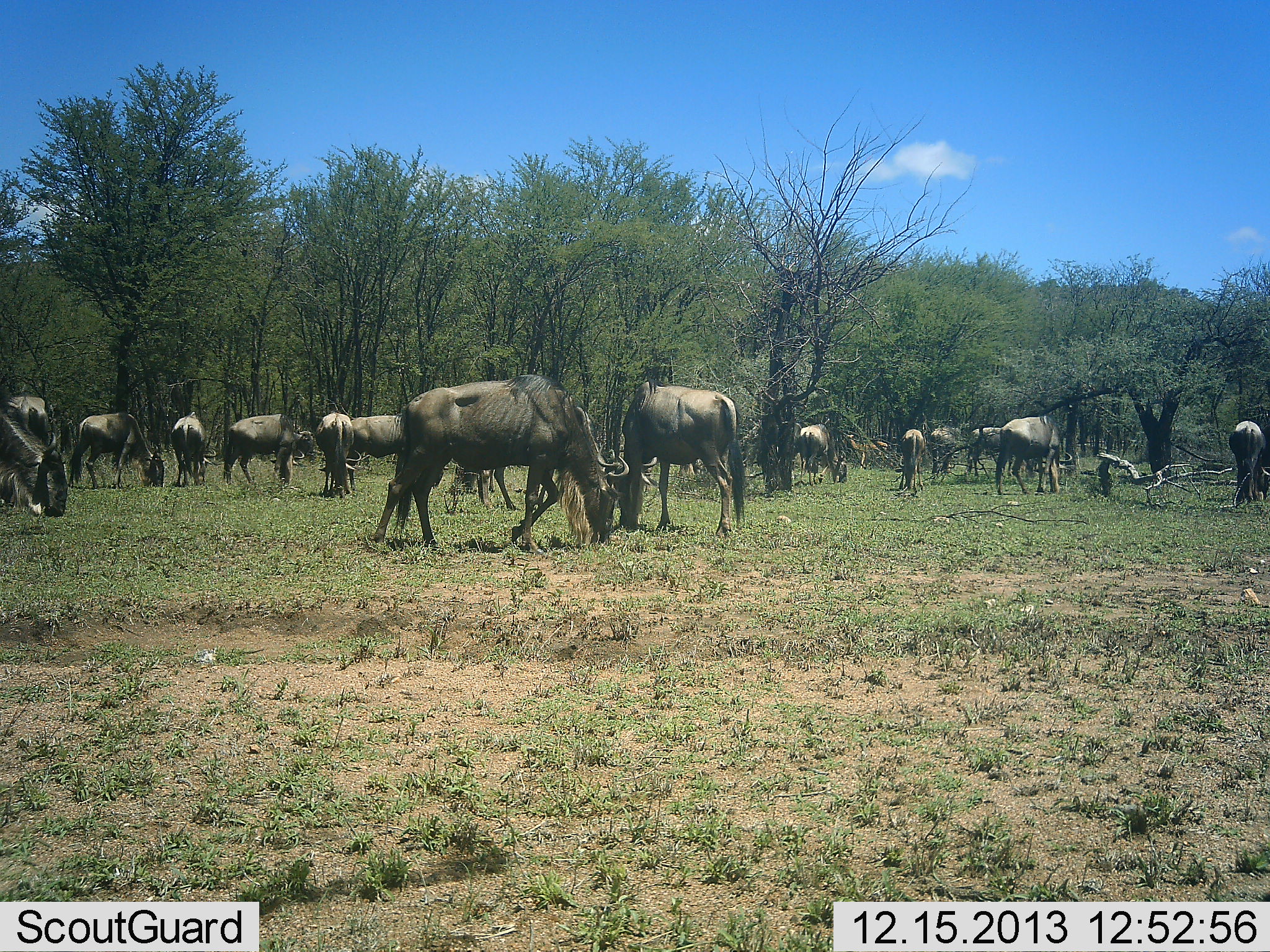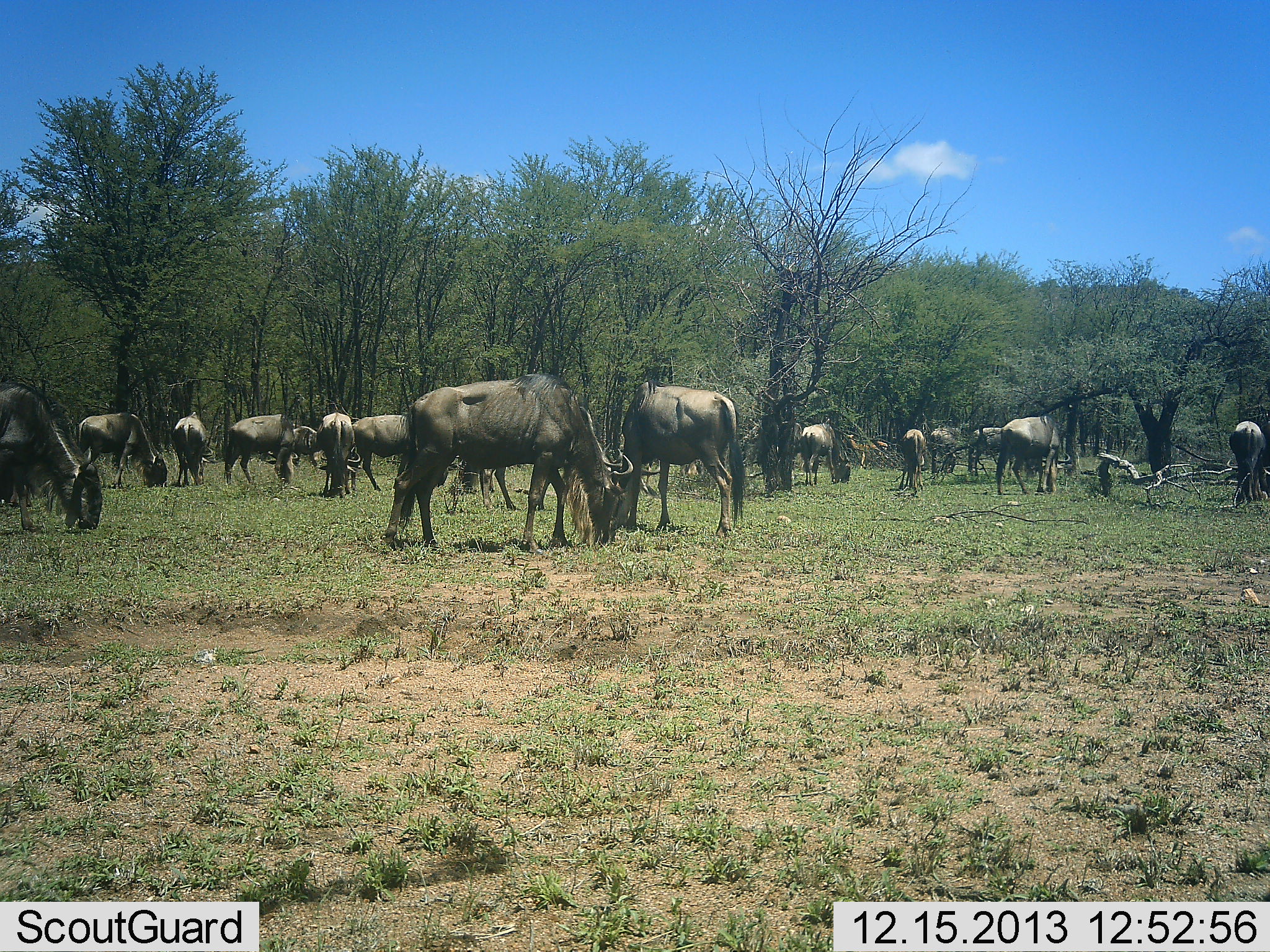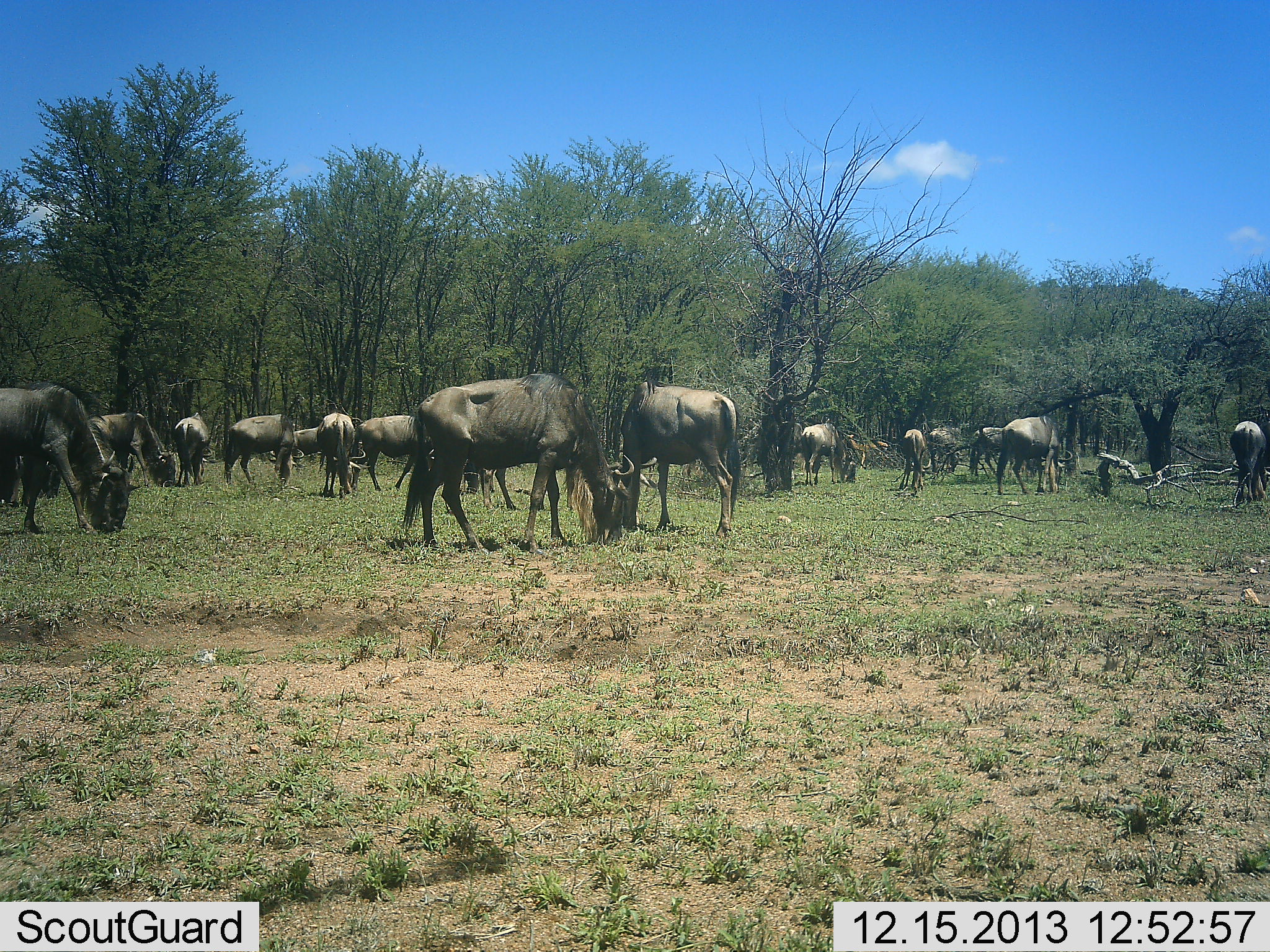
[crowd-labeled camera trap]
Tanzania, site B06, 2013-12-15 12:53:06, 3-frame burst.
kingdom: Animalia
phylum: Chordata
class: Mammalia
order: Artiodactyla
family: Bovidae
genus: Connochaetes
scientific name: Connochaetes taurinus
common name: blue wildebeest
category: wildebeest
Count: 11-50.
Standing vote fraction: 40%.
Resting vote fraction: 0%.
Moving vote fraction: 20%.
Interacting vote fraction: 0%.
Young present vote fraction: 0%.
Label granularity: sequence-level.